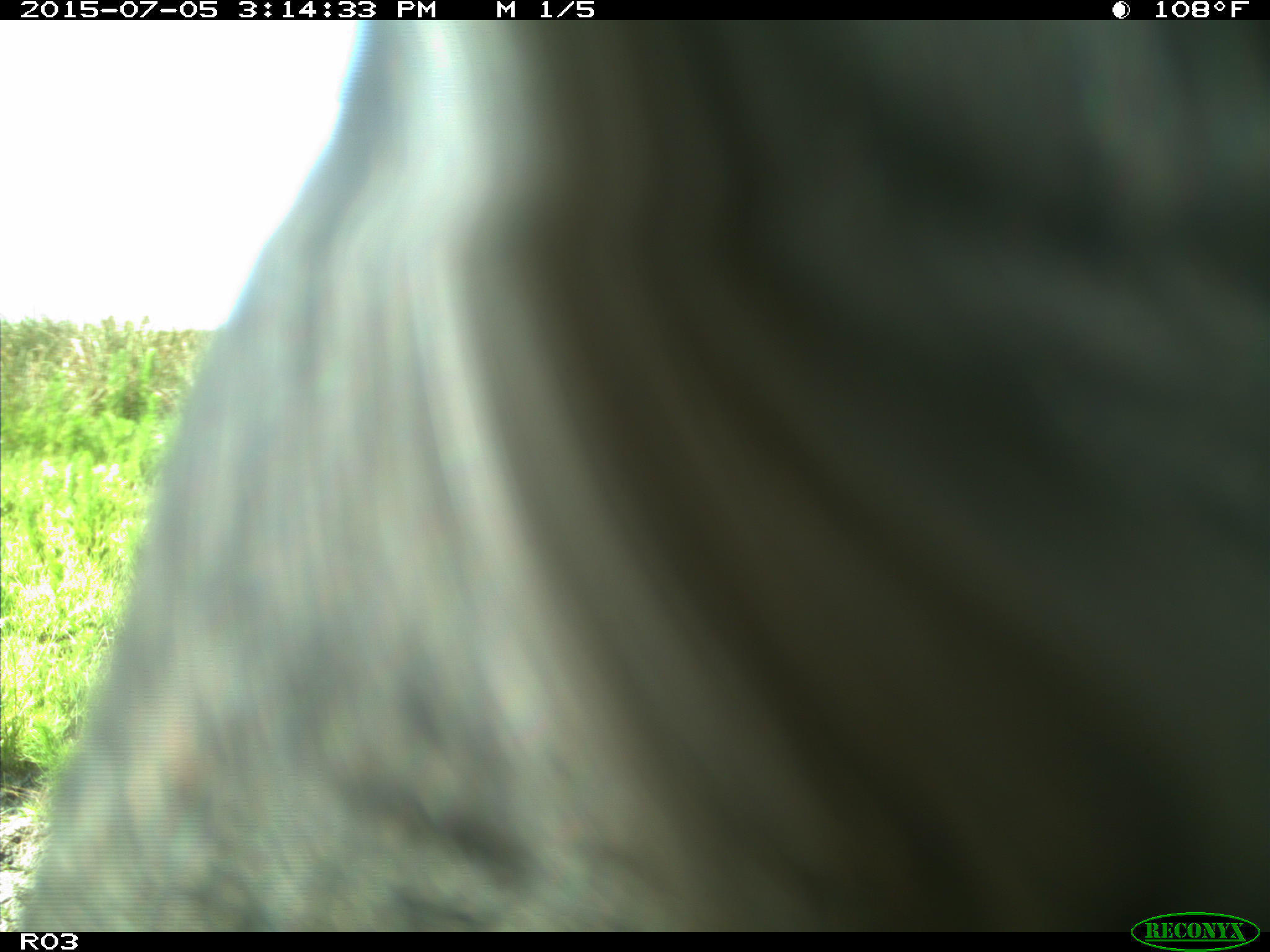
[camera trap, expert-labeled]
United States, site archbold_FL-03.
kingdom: Animalia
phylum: Chordata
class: Mammalia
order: Artiodactyla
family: Bovidae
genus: Bos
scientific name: Bos taurus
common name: domestic cow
Bos taurus (domestic cow).